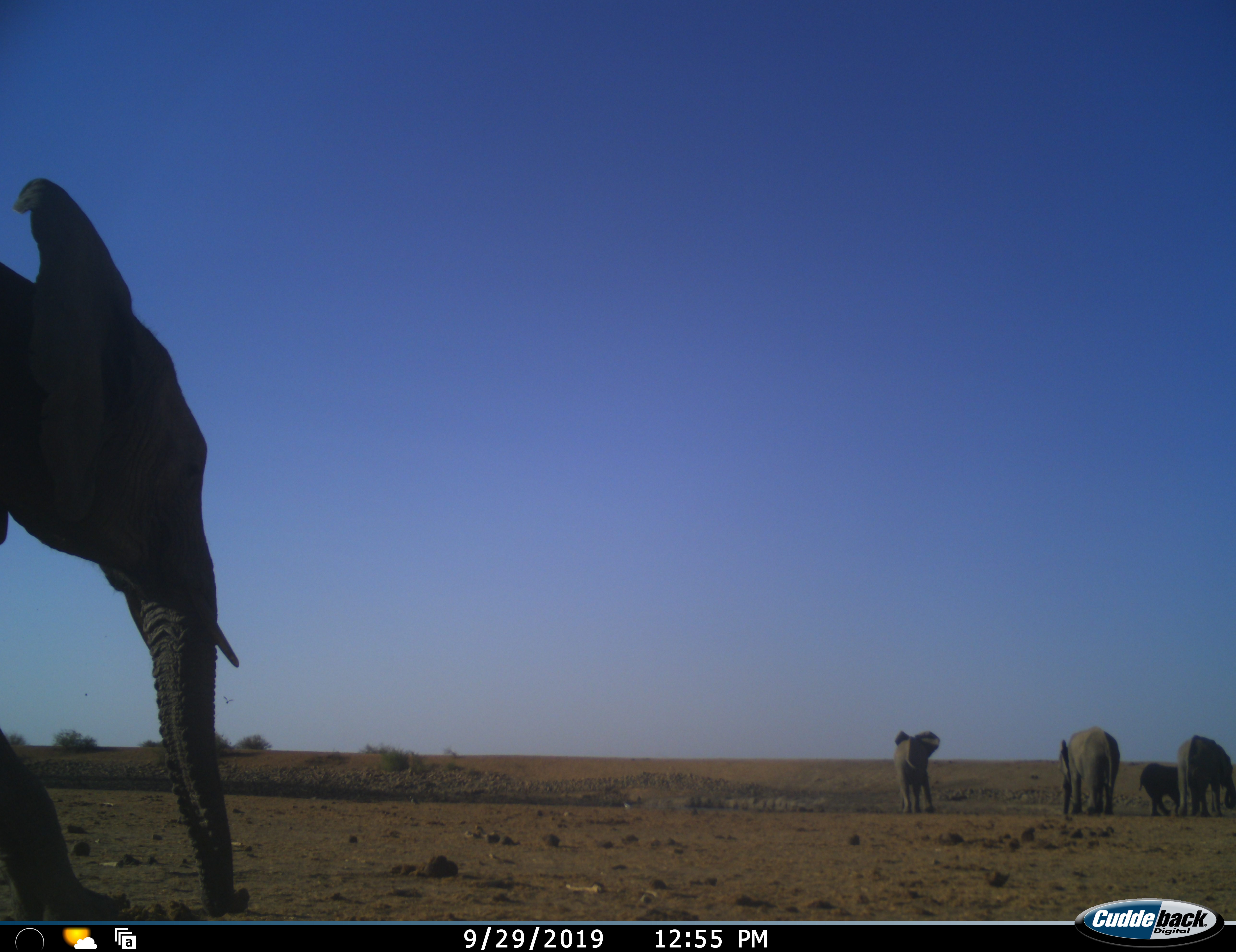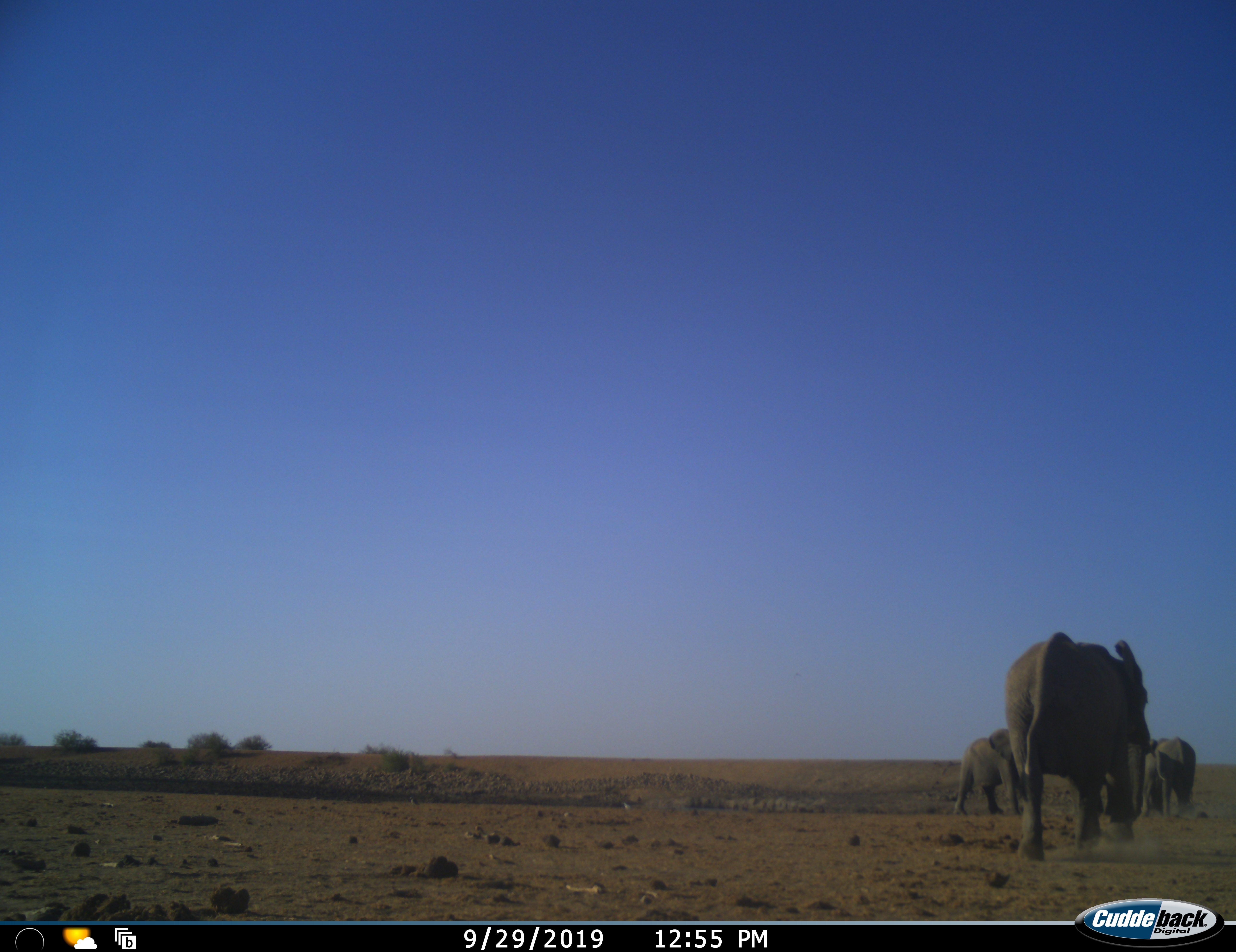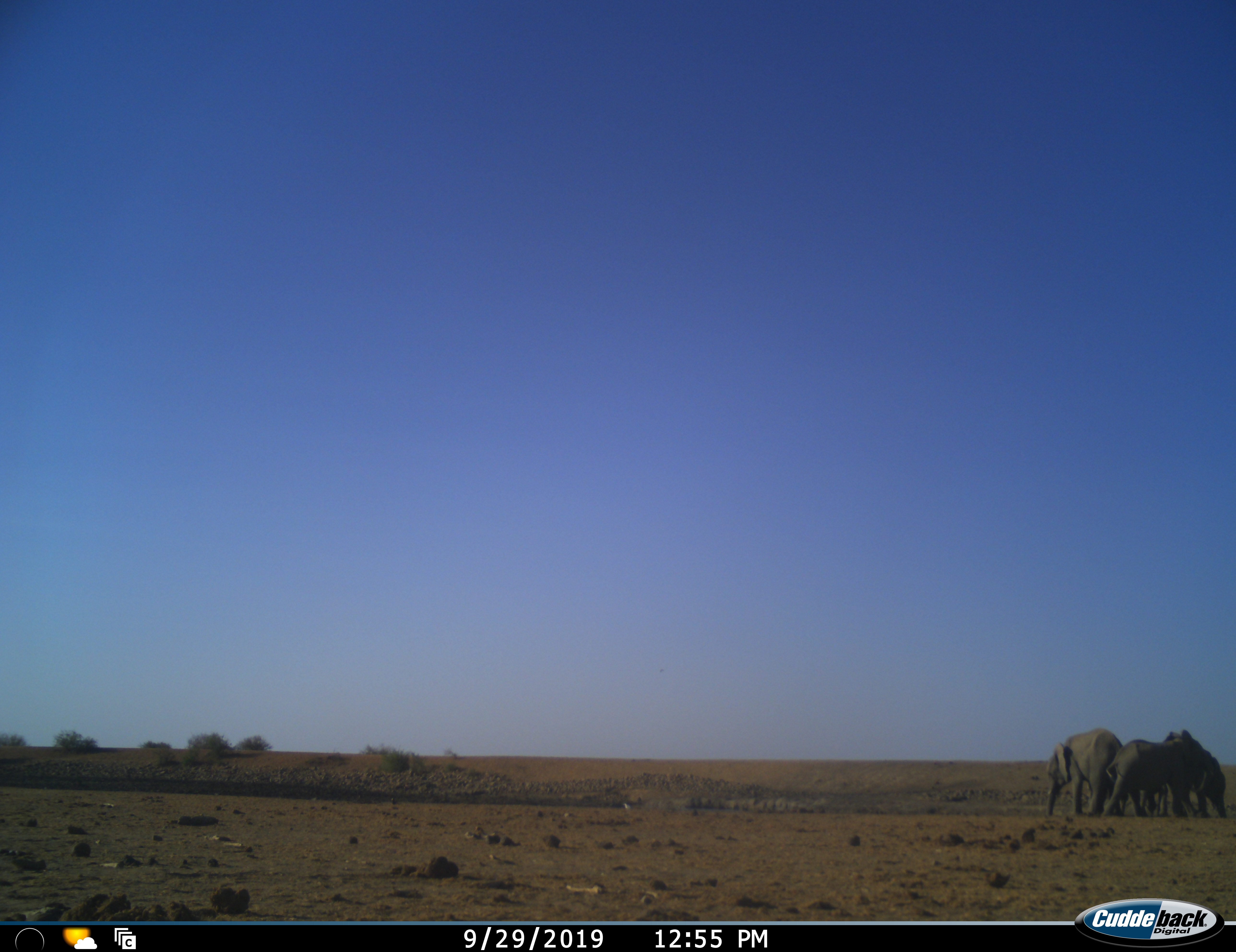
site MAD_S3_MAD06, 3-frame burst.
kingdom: Animalia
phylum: Chordata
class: Mammalia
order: Proboscidea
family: Elephantidae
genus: Loxodonta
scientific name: Loxodonta africana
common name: african bush elephant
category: elephant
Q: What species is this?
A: Elephant (african bush elephant) (Loxodonta africana).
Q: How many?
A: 5.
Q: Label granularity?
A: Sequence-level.